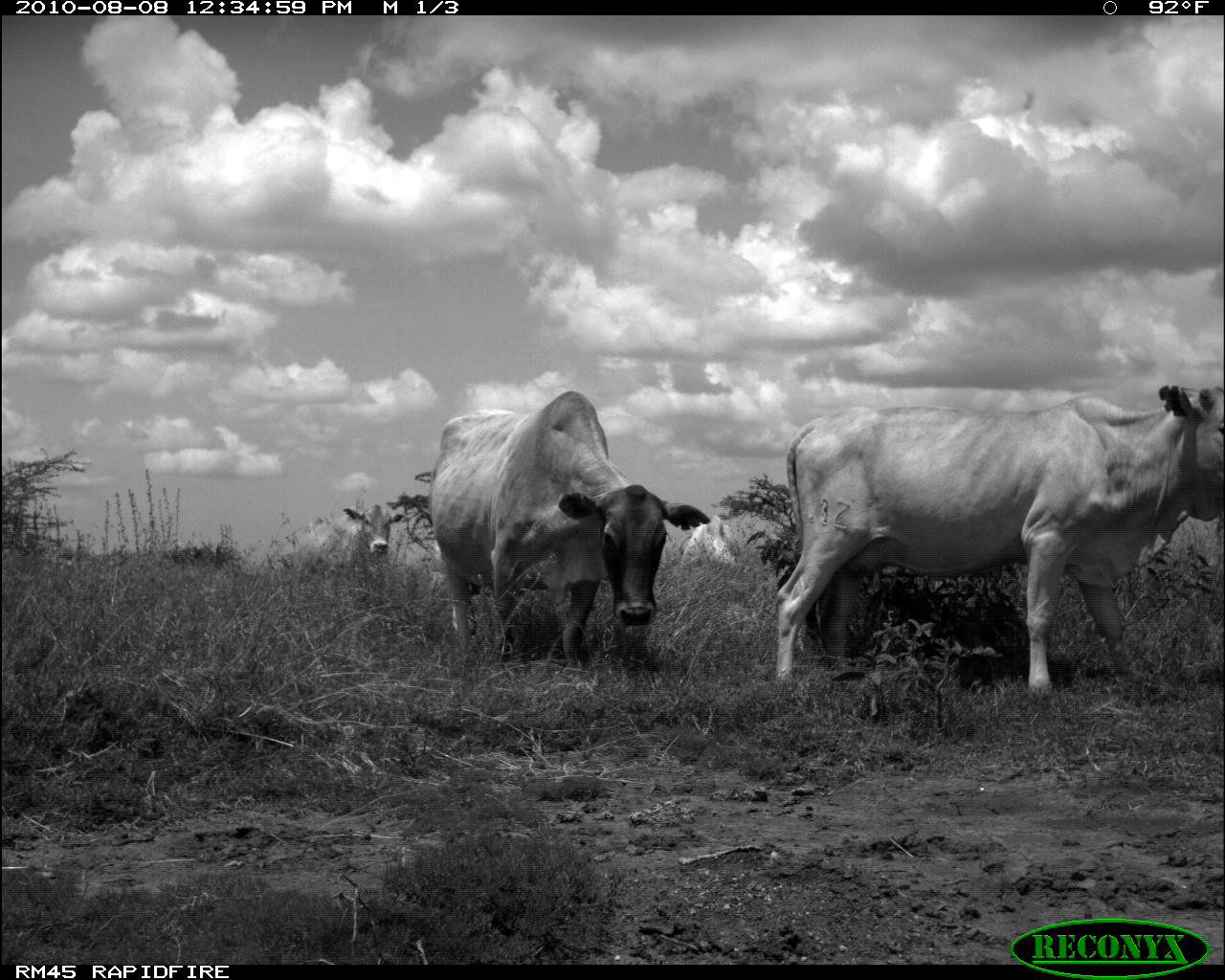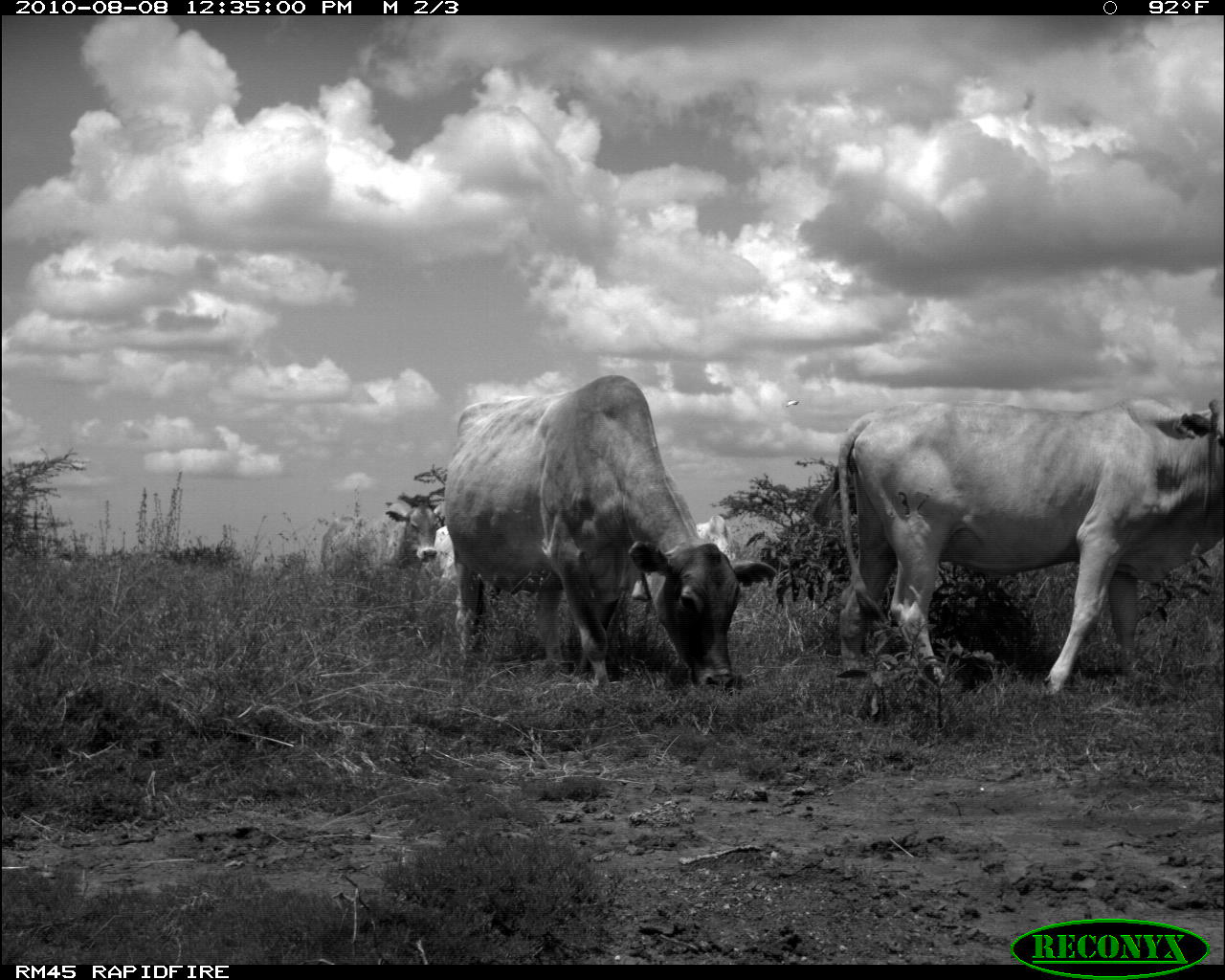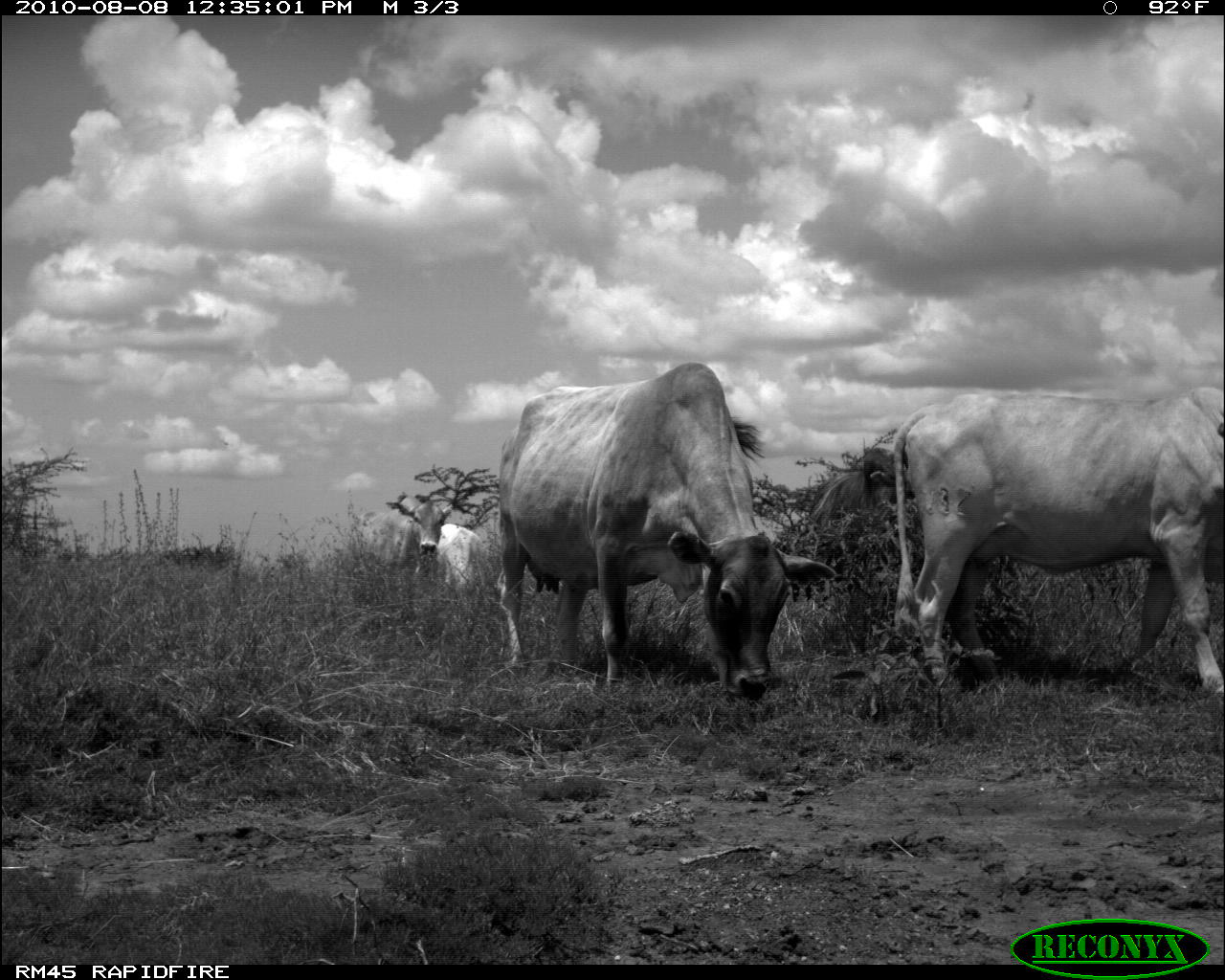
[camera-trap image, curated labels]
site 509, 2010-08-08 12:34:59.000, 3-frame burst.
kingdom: Animalia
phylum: Chordata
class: Mammalia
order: Artiodactyla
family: Bovidae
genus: Bos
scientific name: Bos taurus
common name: domestic cattle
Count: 4.